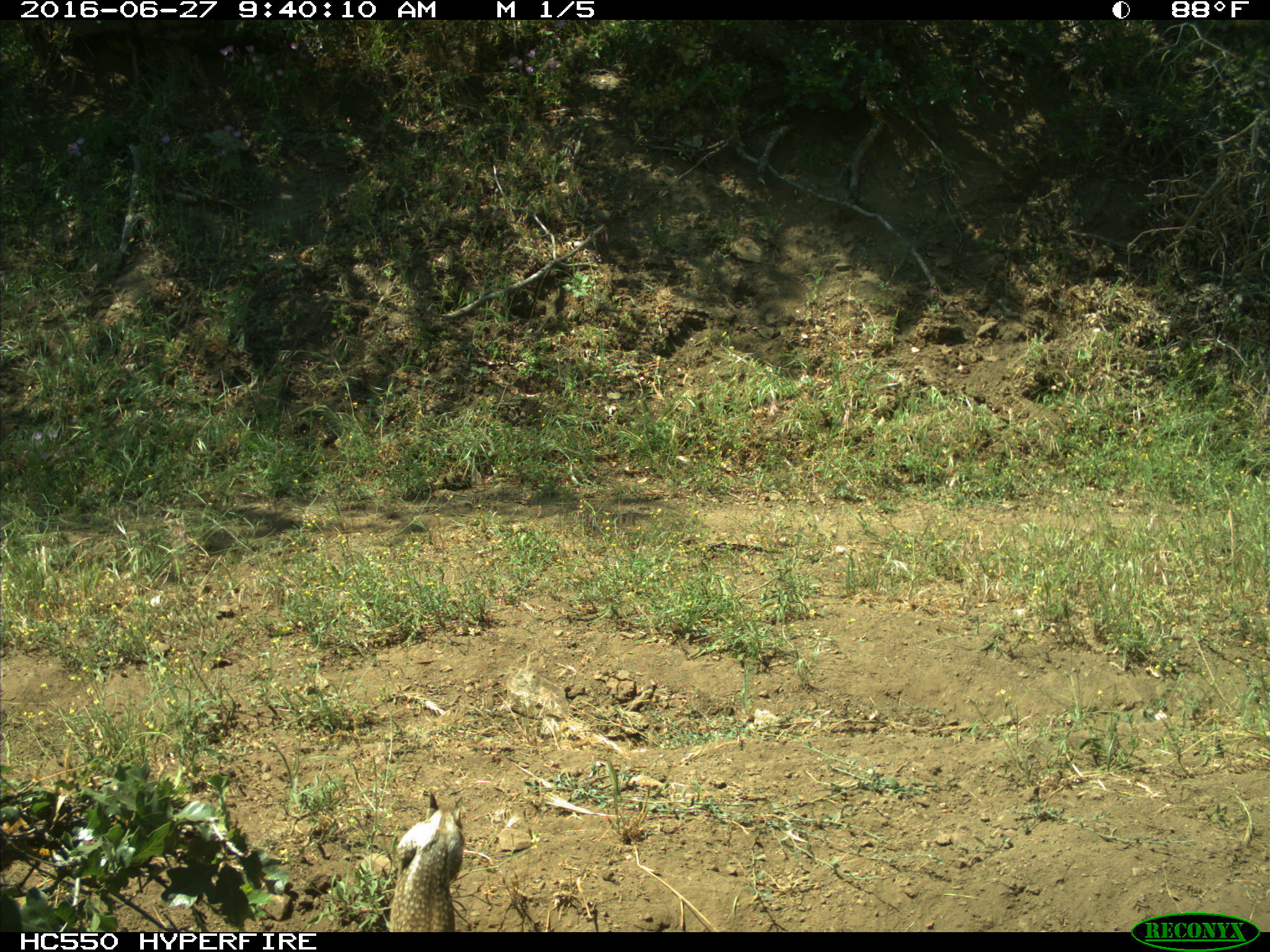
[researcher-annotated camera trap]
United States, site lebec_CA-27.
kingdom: Animalia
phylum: Chordata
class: Mammalia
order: Rodentia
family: Sciuridae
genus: Otospermophilus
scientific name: Otospermophilus beecheyi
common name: california ground squirrel